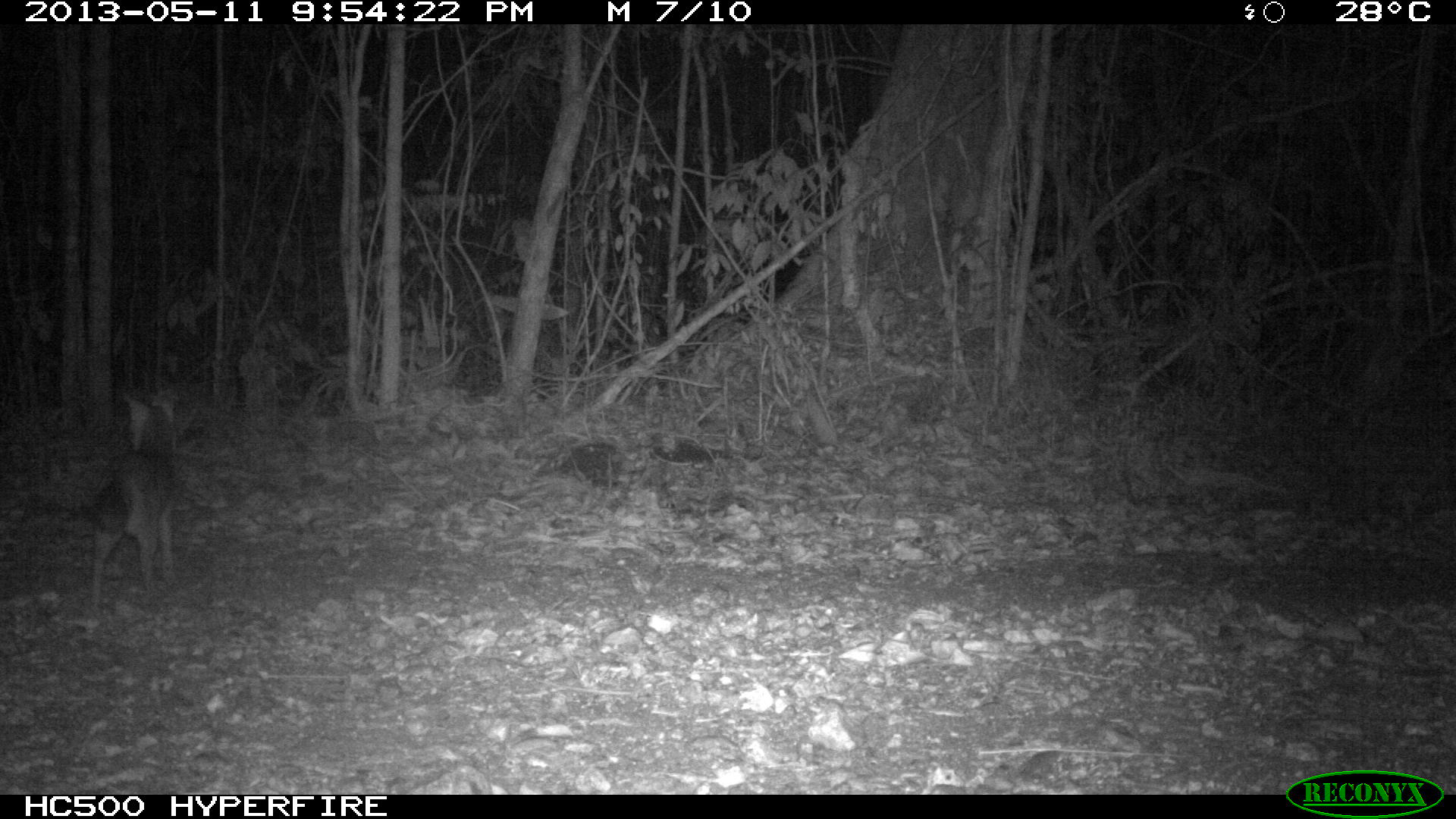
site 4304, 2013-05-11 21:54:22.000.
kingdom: Animalia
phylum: Chordata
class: Mammalia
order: Carnivora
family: Canidae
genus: Urocyon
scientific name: Urocyon cinereoargenteus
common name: gray fox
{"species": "Urocyon cinereoargenteus (gray fox)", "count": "1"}